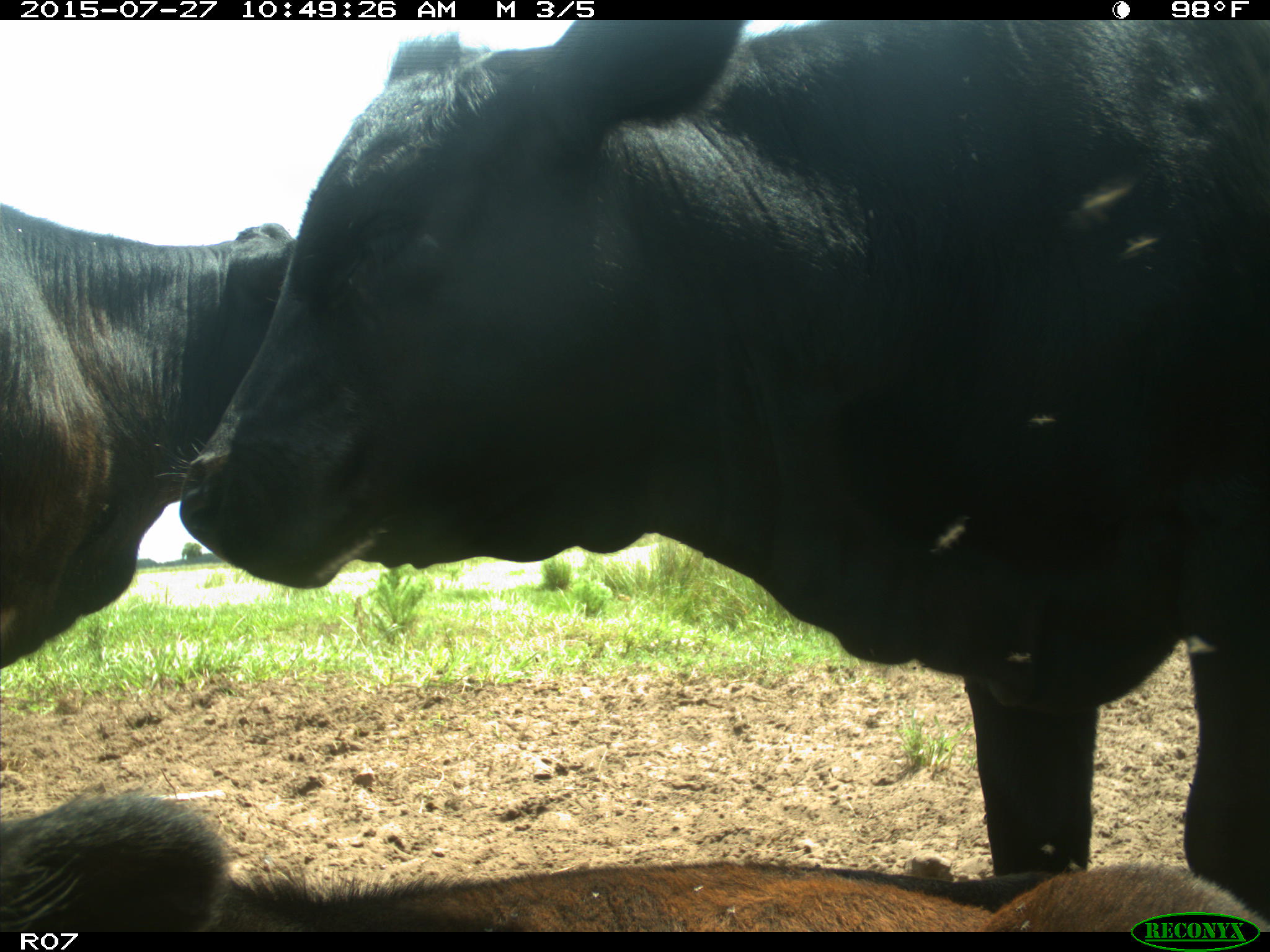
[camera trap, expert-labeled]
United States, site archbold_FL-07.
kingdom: Animalia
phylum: Chordata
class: Mammalia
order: Artiodactyla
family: Bovidae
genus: Bos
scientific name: Bos taurus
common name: domestic cow